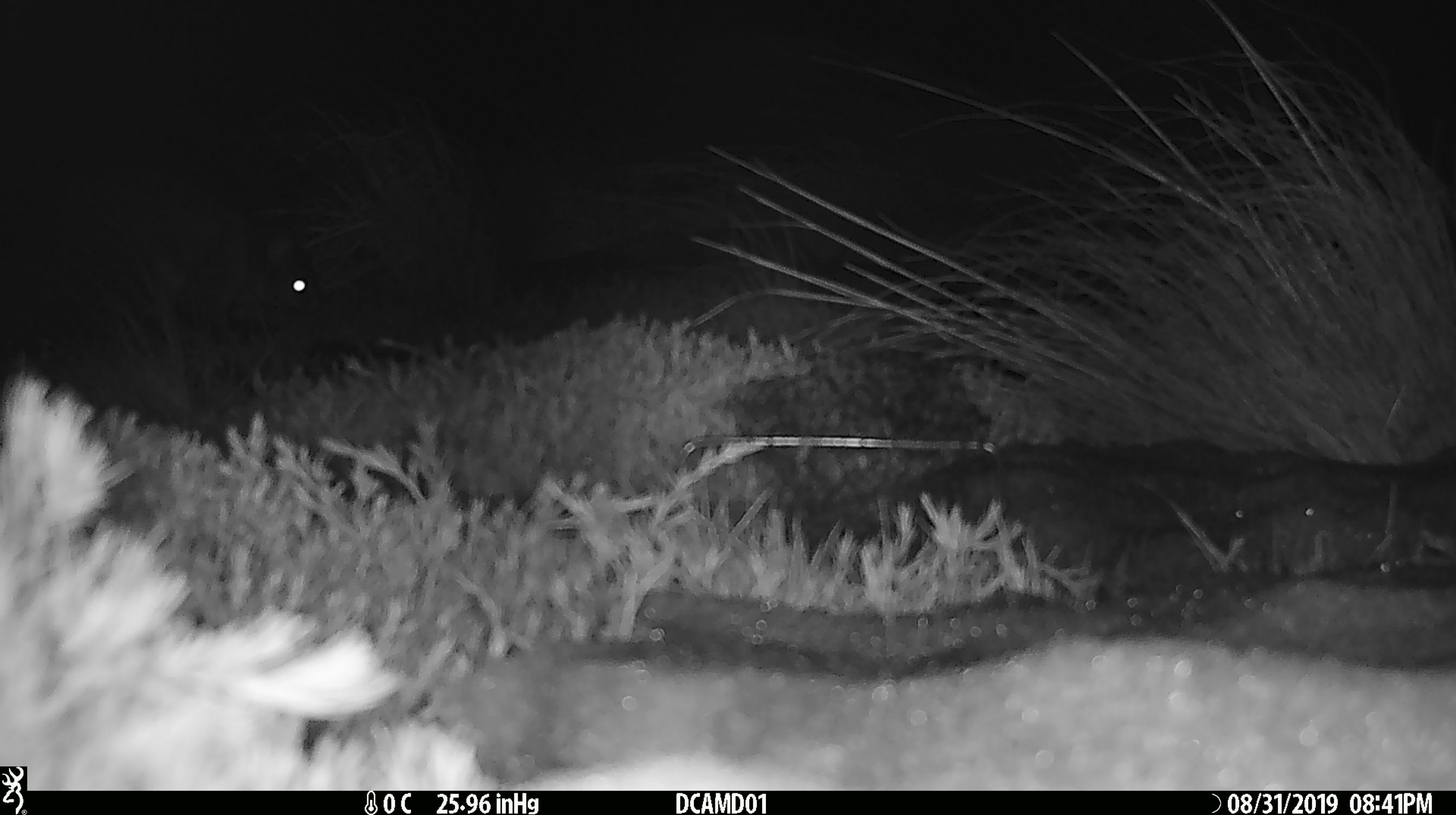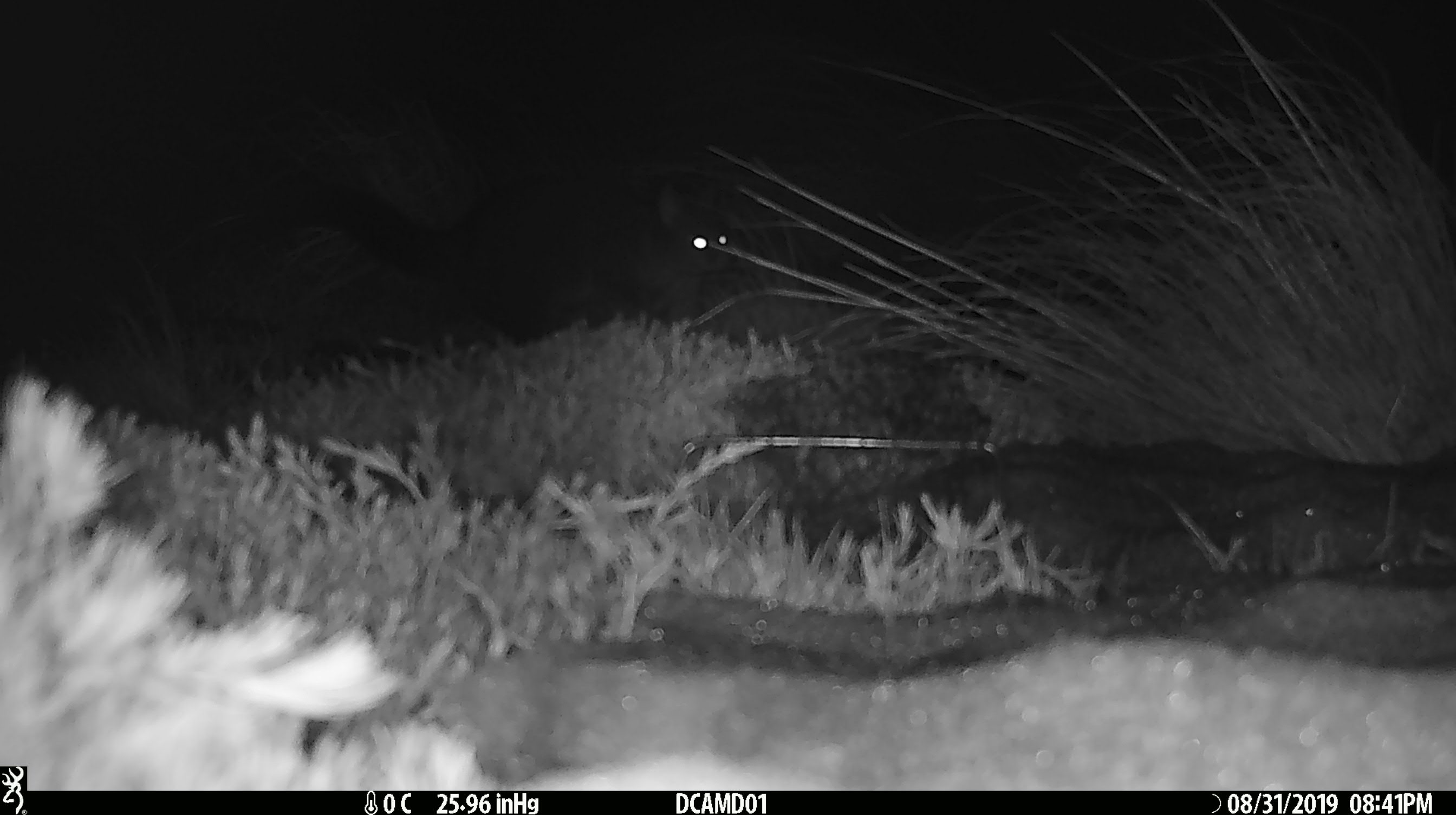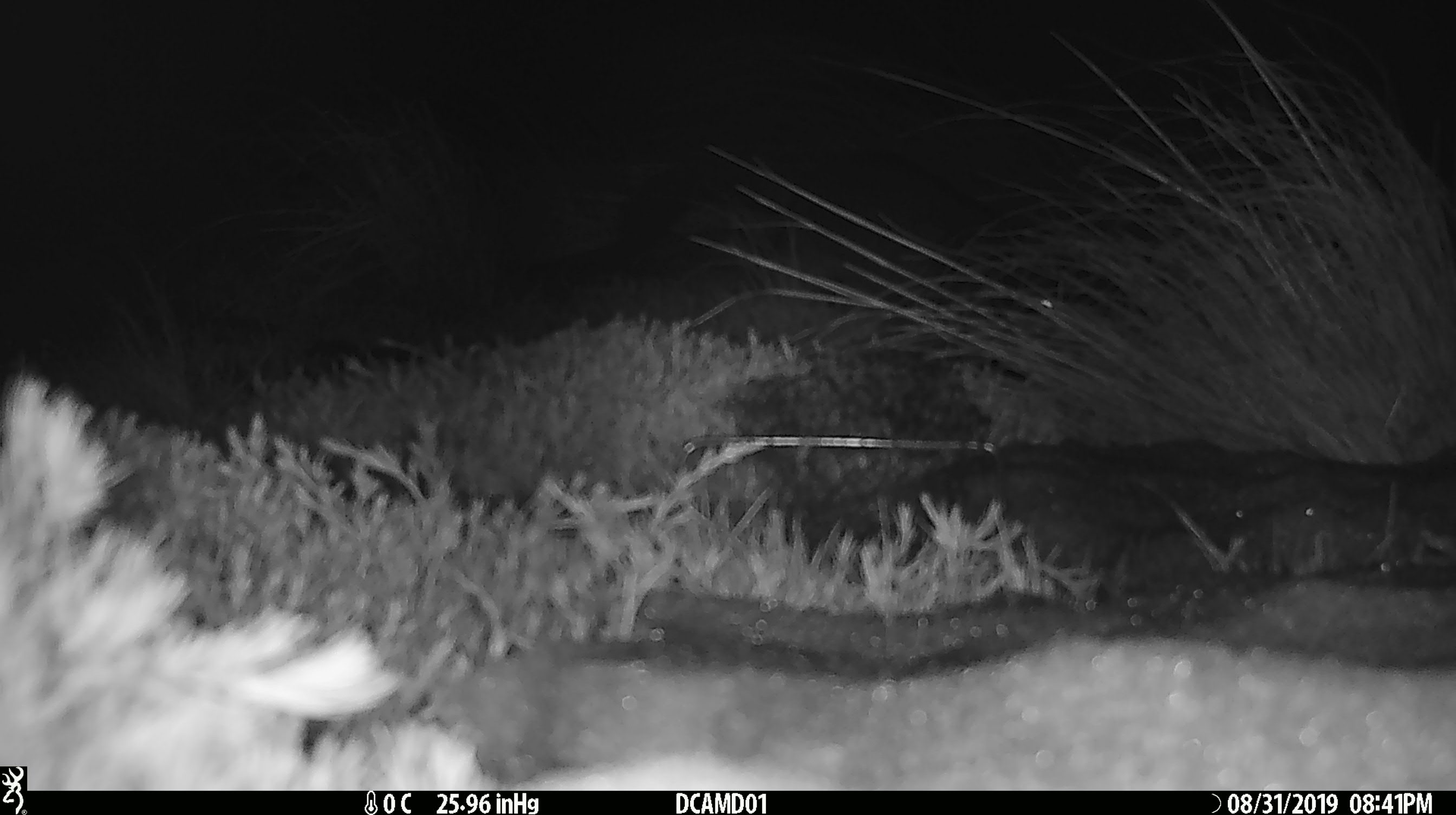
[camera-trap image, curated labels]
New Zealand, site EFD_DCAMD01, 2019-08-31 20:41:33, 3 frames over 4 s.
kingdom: Animalia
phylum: Chordata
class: Mammalia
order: Diprotodontia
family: Phalangeridae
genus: Trichosurus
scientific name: Trichosurus vulpecula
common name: common brushtail possum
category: possum